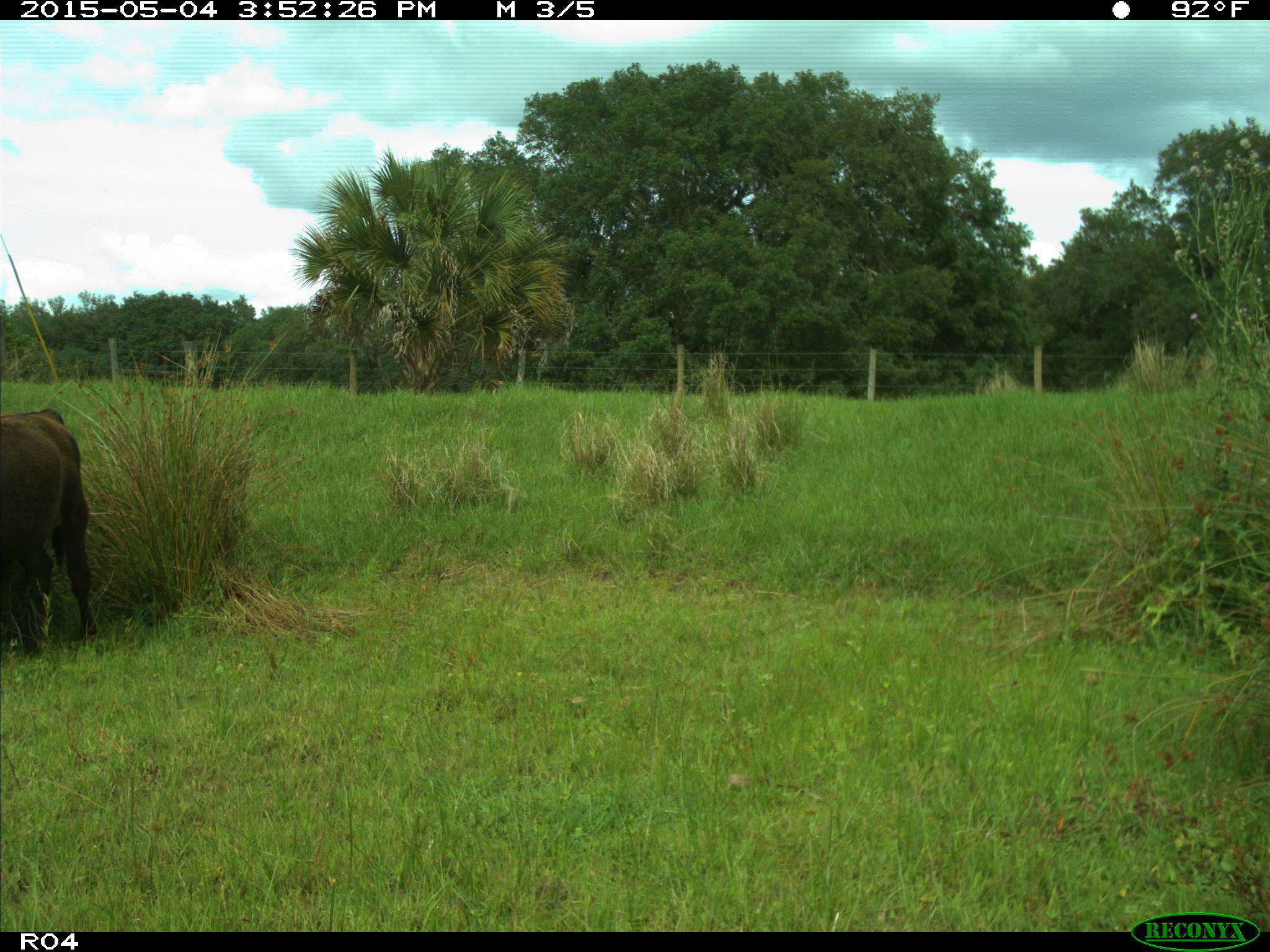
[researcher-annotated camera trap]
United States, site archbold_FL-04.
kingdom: Animalia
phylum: Chordata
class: Mammalia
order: Artiodactyla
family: Bovidae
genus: Bos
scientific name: Bos taurus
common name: domestic cow